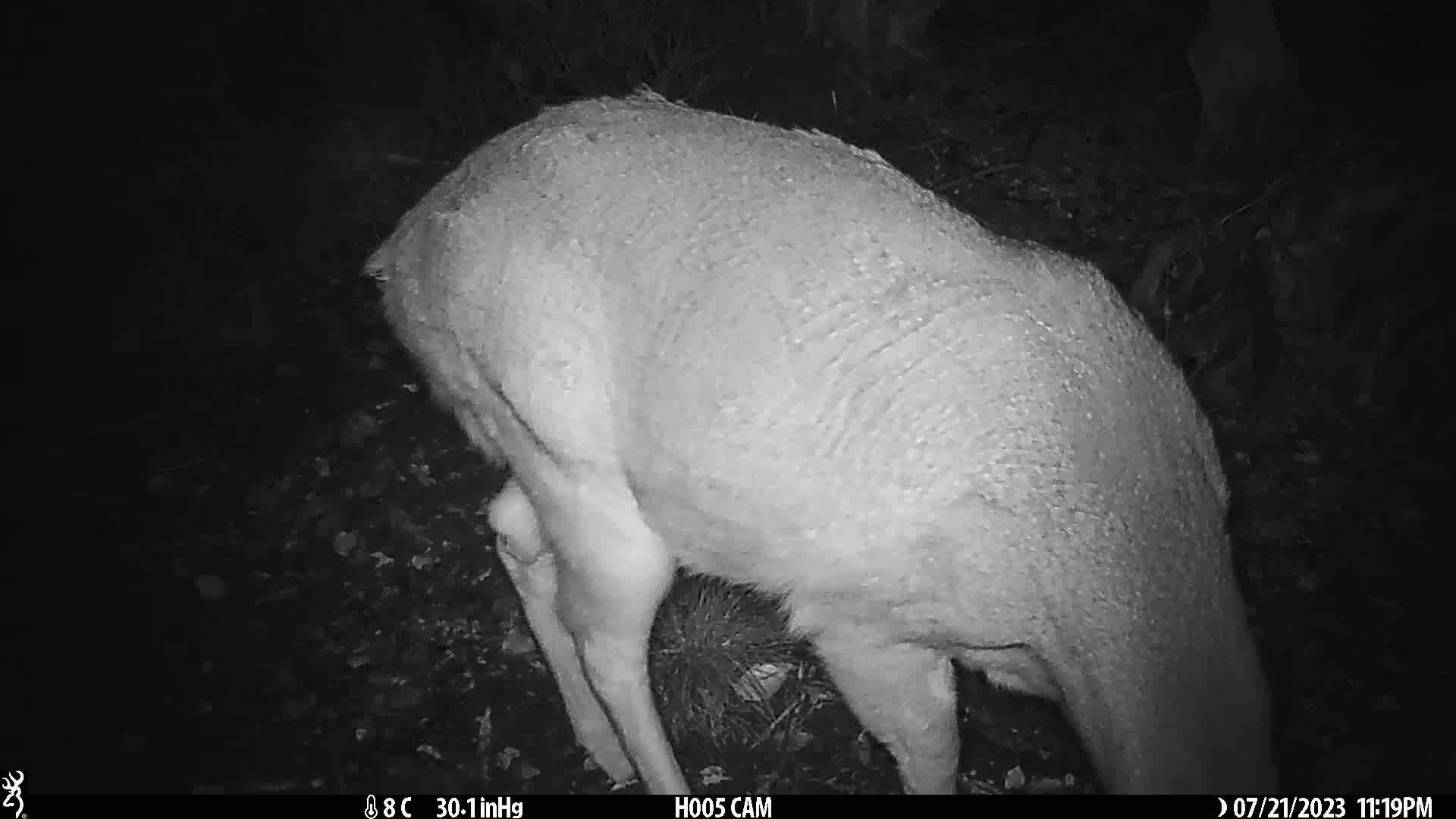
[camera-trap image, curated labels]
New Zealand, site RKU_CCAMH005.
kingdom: Animalia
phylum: Chordata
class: Mammalia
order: Artiodactyla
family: Cervidae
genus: Odocoileus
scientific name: Odocoileus virginianus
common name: white-tailed deer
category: white tailed deer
White tailed deer (white-tailed deer) (Odocoileus virginianus).